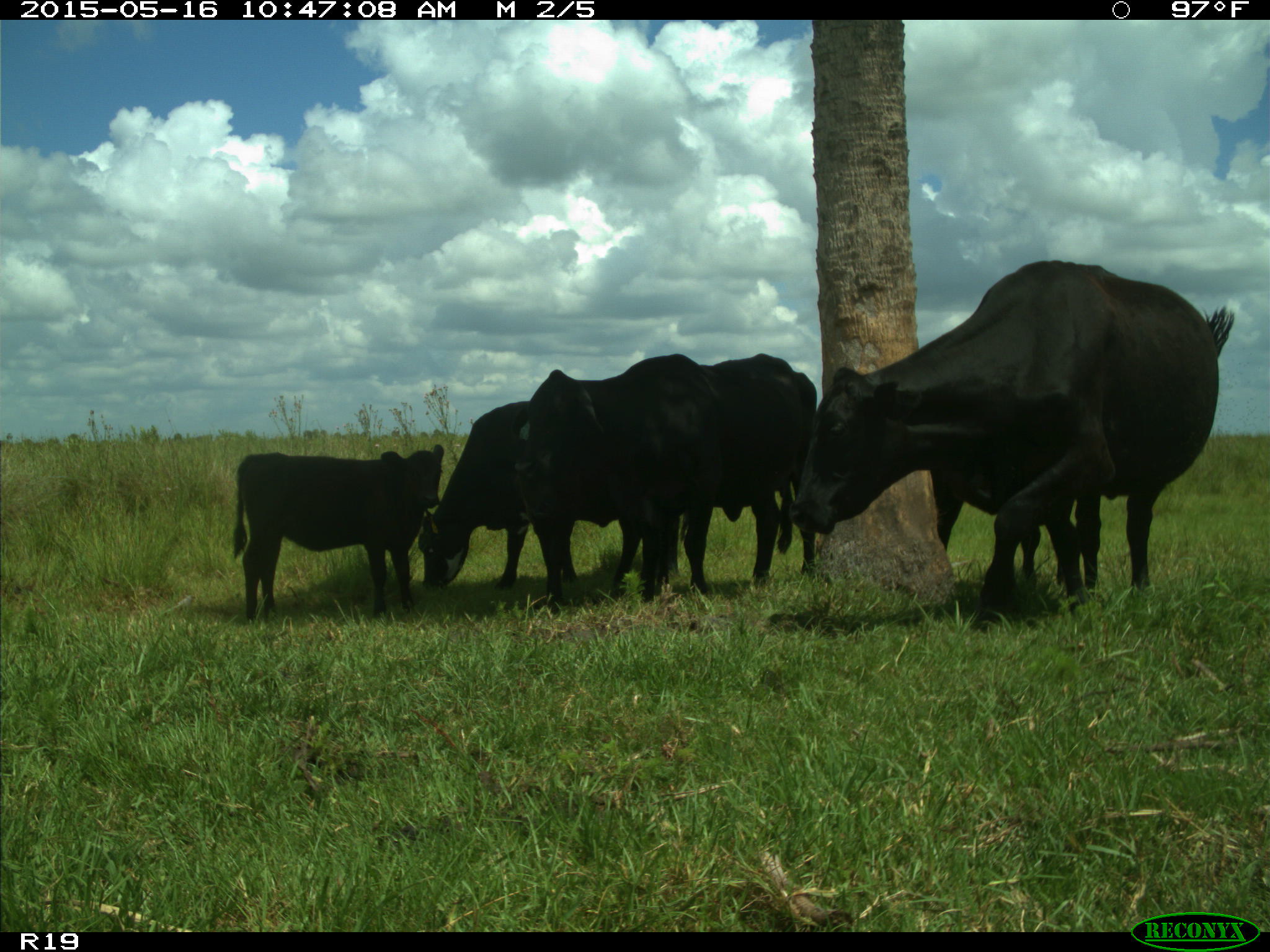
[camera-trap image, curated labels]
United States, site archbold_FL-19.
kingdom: Animalia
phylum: Chordata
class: Mammalia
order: Artiodactyla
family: Bovidae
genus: Bos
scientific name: Bos taurus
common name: domestic cow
Bos taurus (domestic cow).